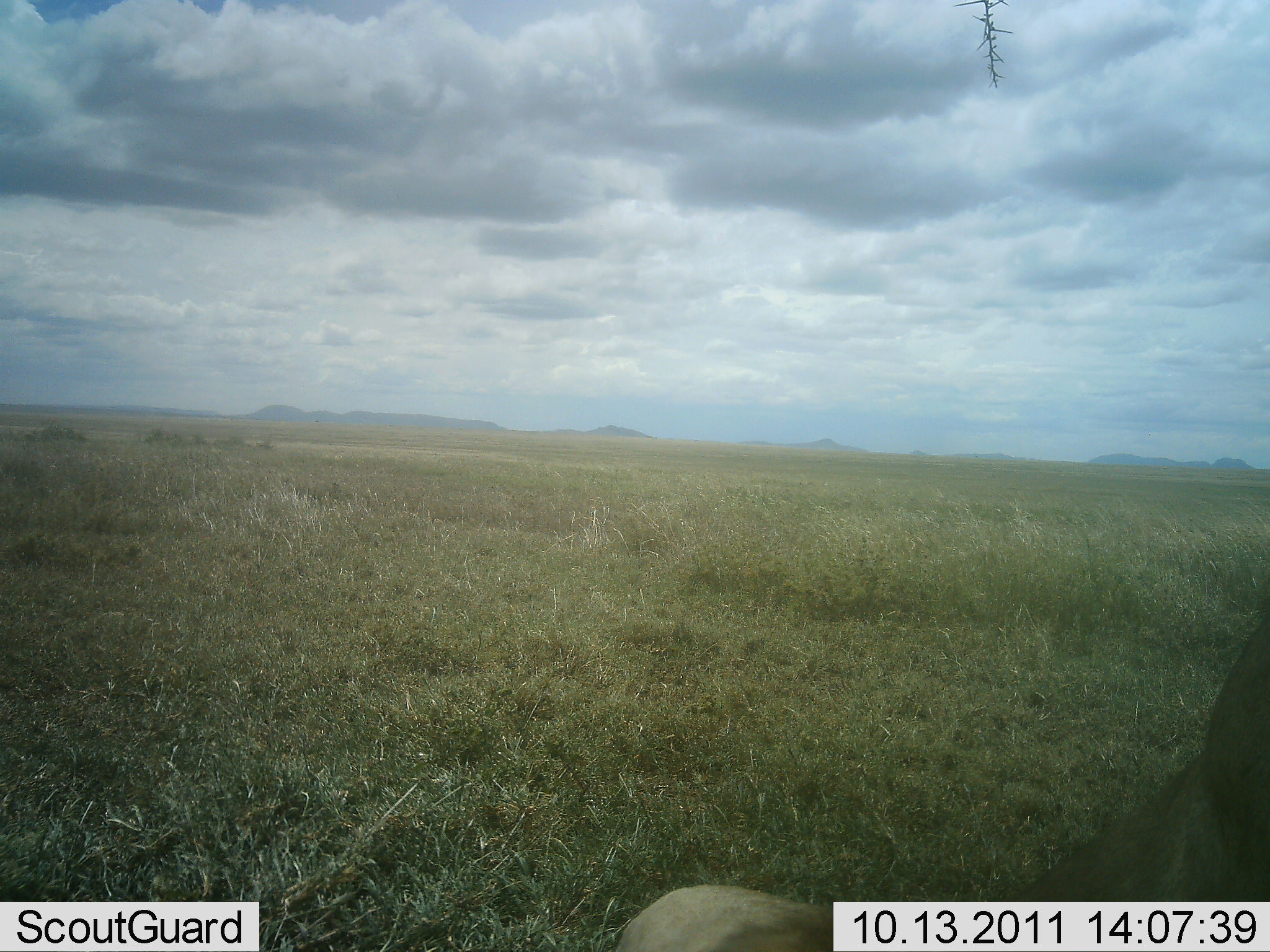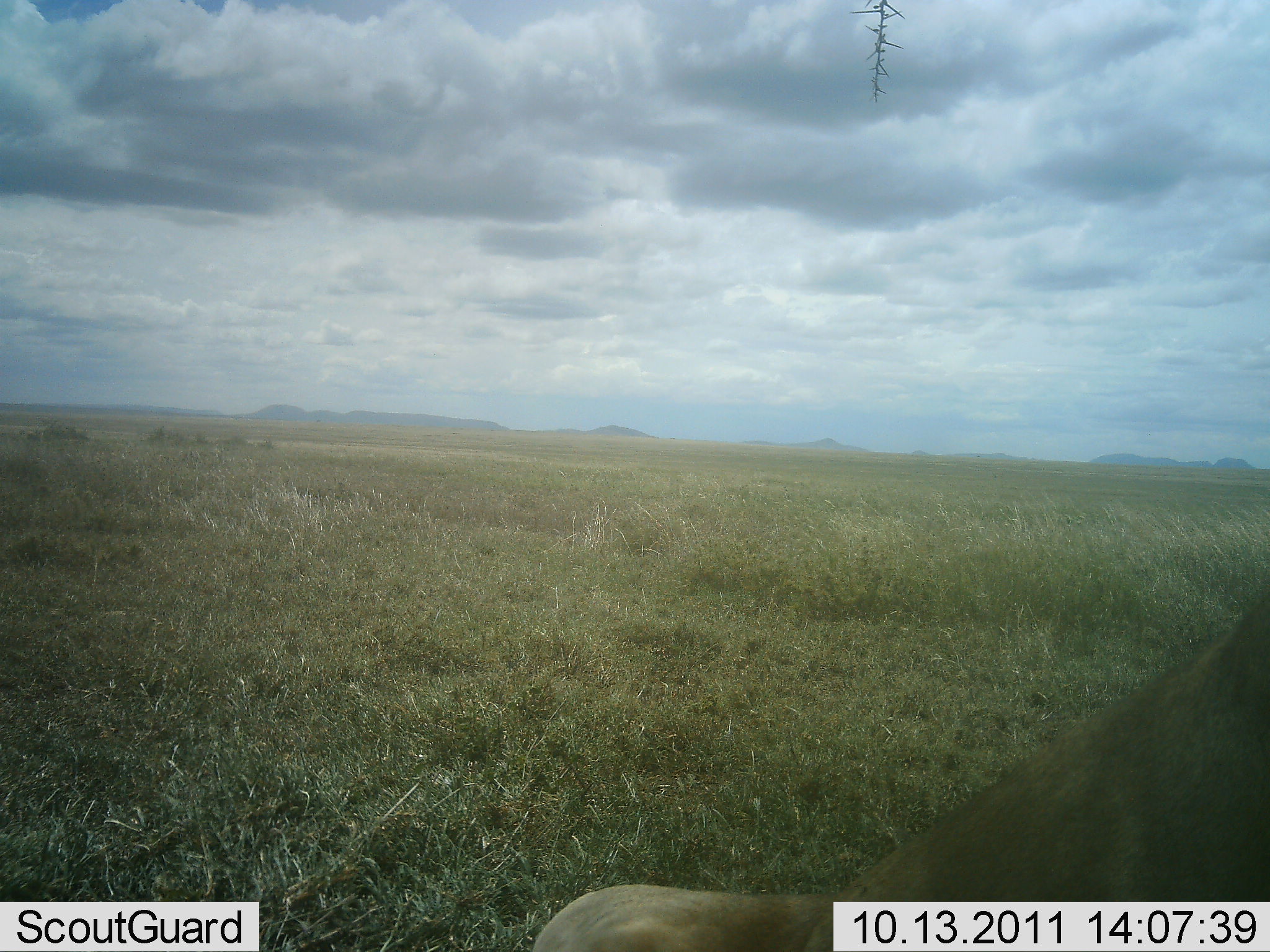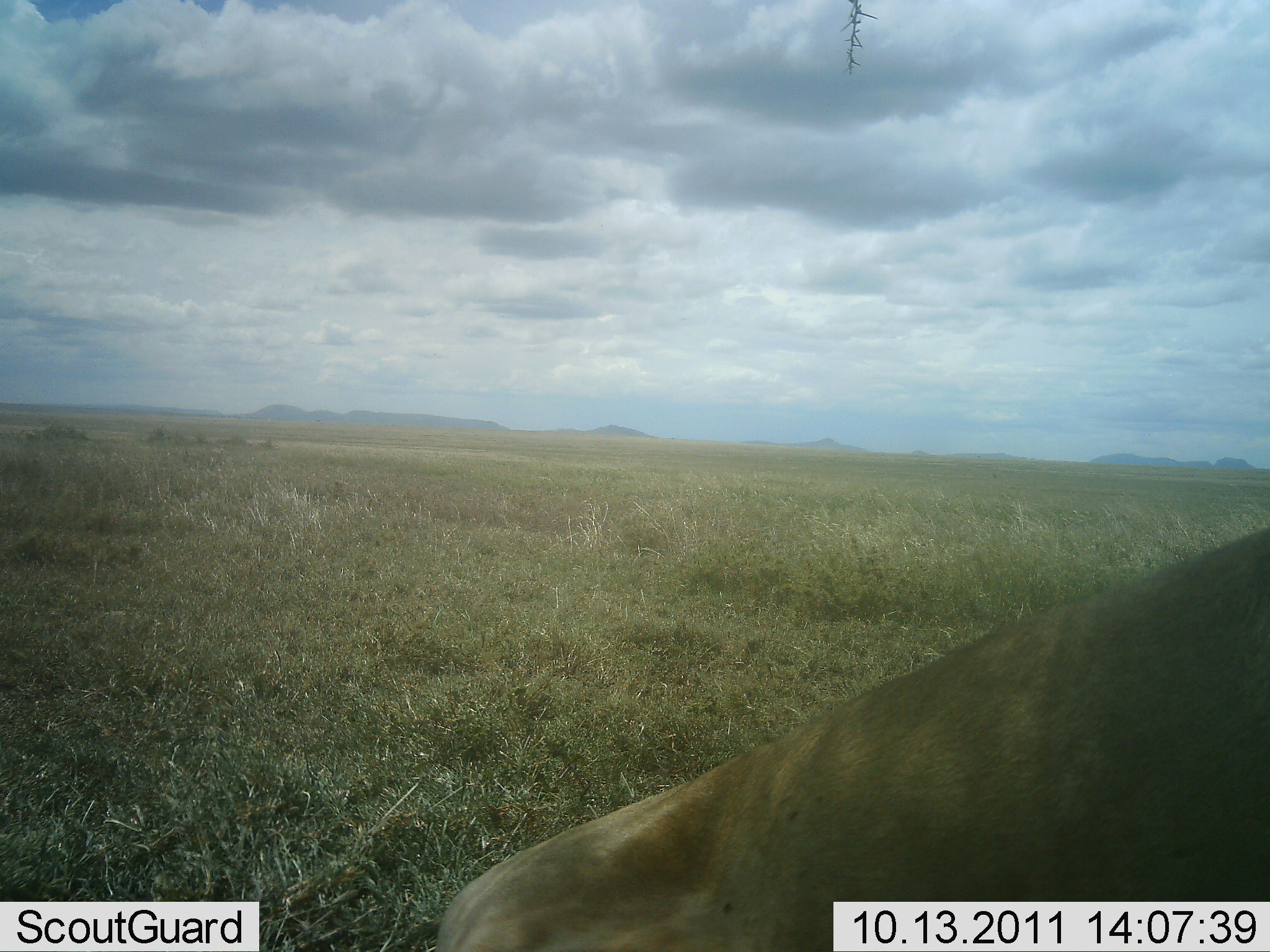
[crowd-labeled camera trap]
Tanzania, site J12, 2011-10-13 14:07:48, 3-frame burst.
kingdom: Animalia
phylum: Chordata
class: Mammalia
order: Carnivora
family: Felidae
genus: Panthera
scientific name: Panthera leo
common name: lion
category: lionfemale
Lionfemale (lion) (Panthera leo), count 1. Behavior (volunteer vote fractions): standing 40%, resting 20%, moving 40%, interacting 0%. Young present (vote fraction): 0%. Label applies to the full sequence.